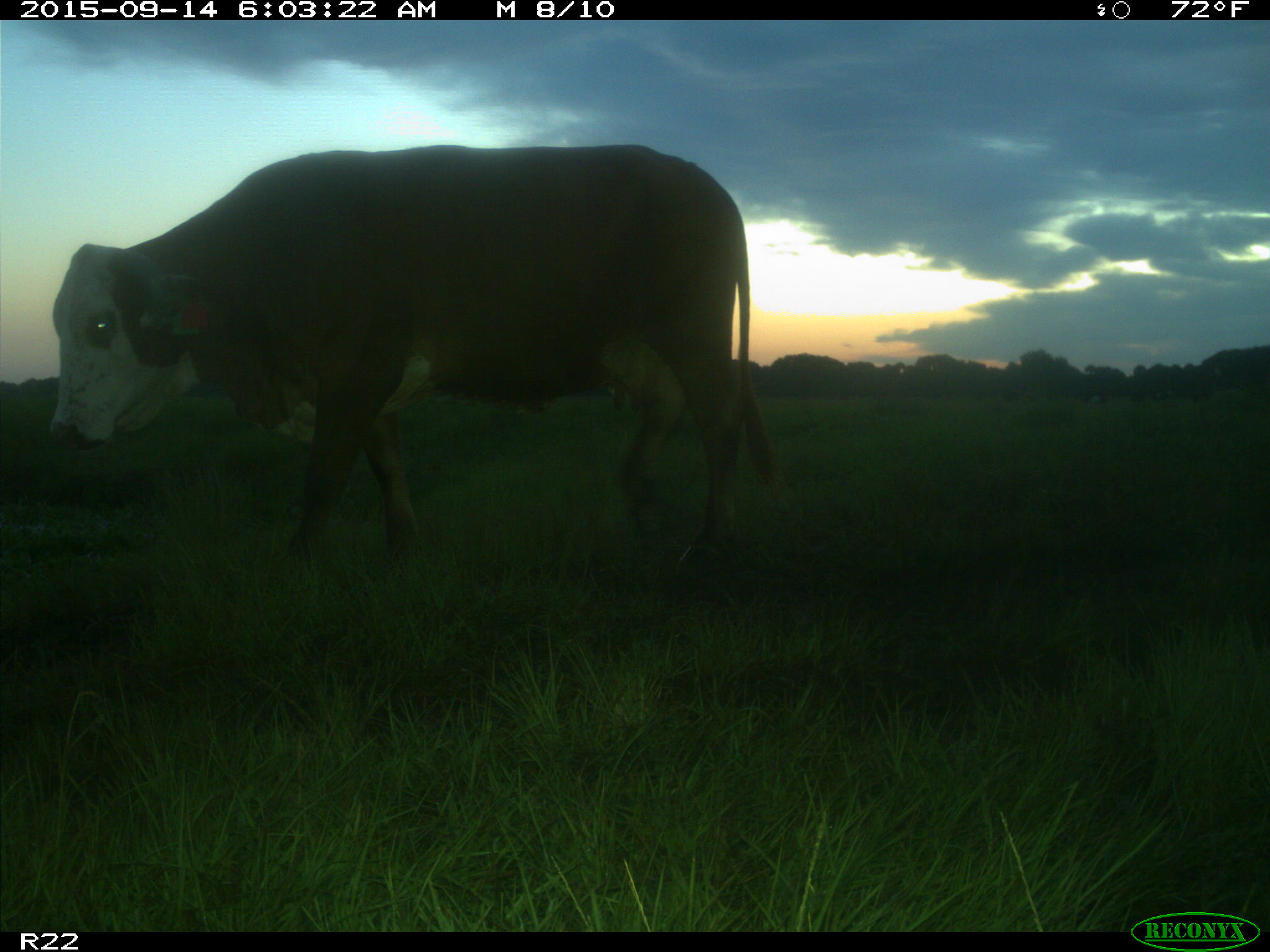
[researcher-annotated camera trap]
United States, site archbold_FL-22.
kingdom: Animalia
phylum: Chordata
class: Mammalia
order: Artiodactyla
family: Bovidae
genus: Bos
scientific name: Bos taurus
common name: domestic cow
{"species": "Bos taurus (domestic cow)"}